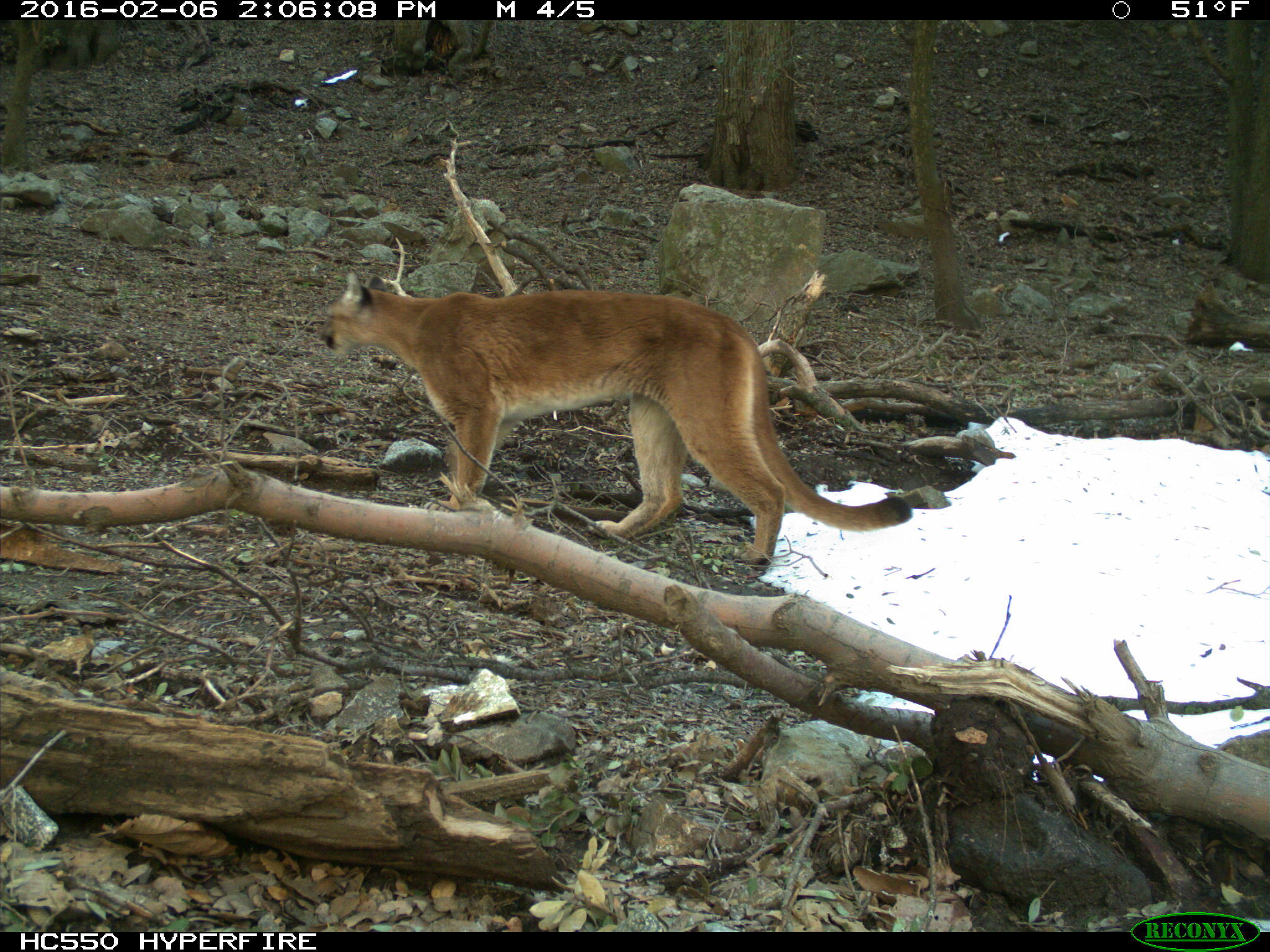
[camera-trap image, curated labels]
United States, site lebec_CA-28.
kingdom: Animalia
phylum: Chordata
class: Mammalia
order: Carnivora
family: Felidae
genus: Puma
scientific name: Puma concolor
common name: mountain lion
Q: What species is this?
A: Puma concolor (mountain lion).